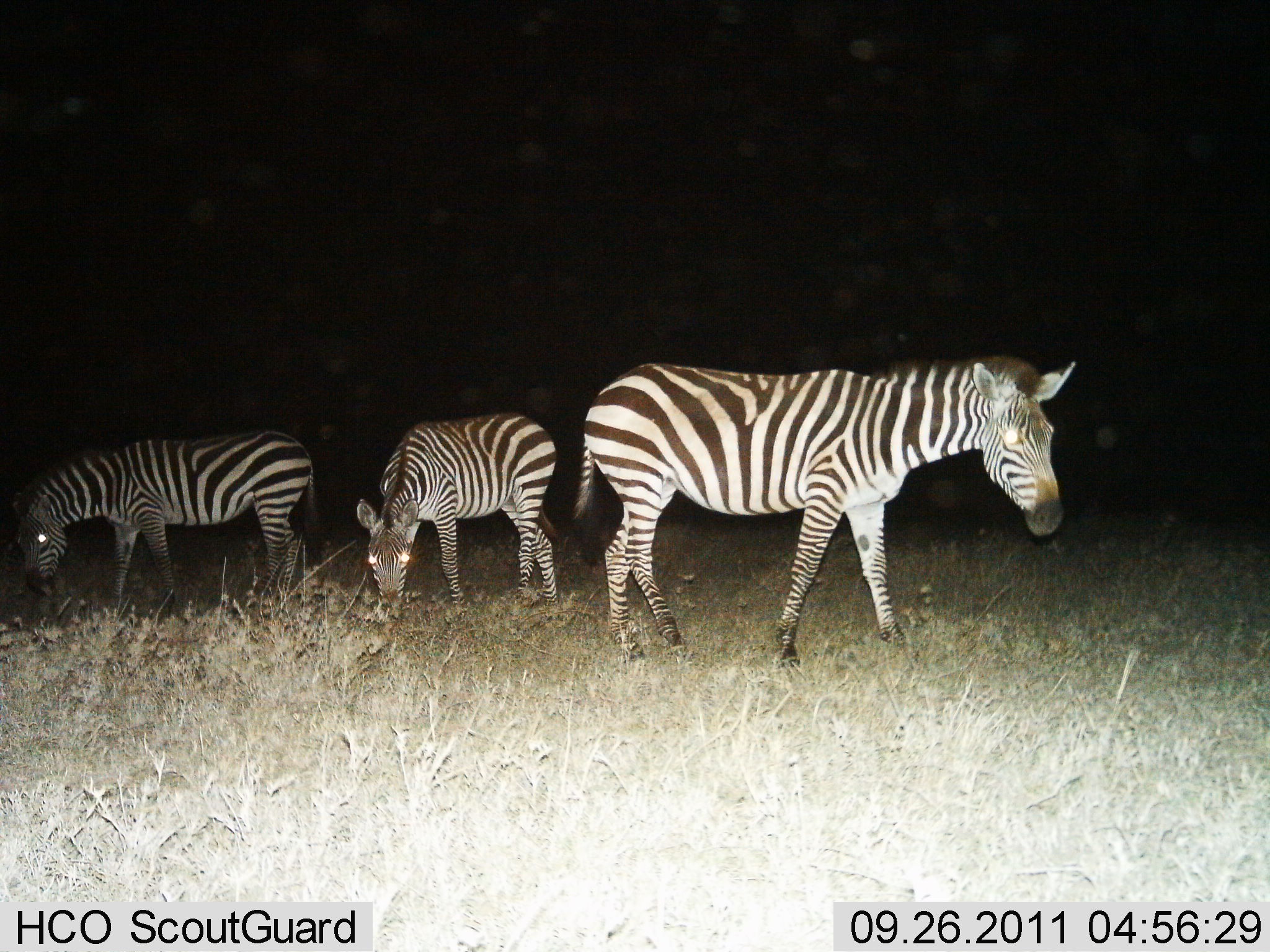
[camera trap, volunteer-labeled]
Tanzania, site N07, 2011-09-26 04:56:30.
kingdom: Animalia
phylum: Chordata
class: Mammalia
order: Perissodactyla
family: Equidae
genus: Equus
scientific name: Equus quagga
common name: plains zebra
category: zebra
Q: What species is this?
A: Zebra (plains zebra) (Equus quagga).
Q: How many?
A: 3.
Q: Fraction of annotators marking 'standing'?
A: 62%.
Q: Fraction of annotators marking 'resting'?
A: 0%.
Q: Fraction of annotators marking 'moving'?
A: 15%.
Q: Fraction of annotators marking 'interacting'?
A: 0%.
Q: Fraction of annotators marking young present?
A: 8%.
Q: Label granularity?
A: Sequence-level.